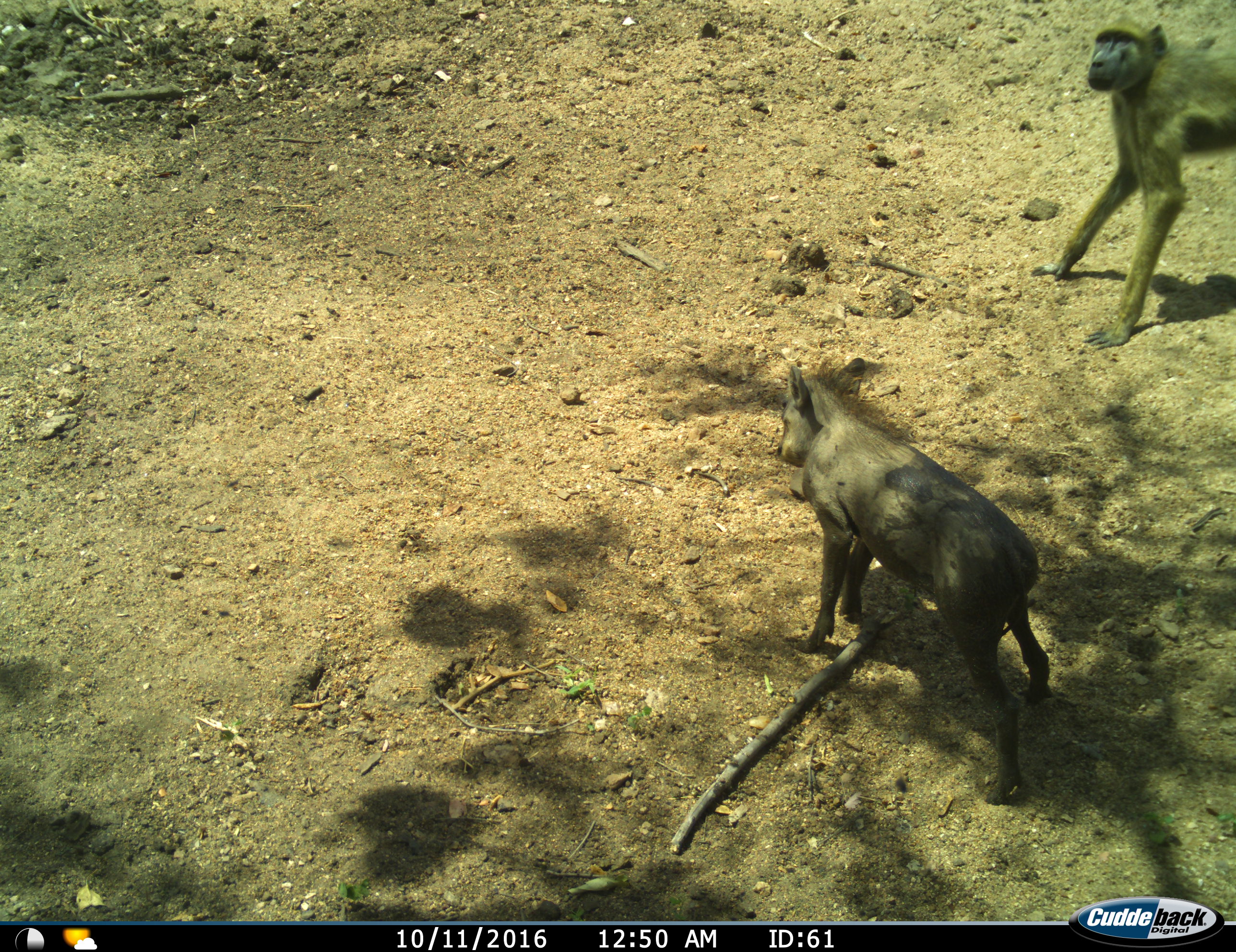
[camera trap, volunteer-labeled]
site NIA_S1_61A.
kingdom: Animalia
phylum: Chordata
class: Mammalia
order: Primates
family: Cercopithecidae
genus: Papio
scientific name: Papio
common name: baboon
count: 1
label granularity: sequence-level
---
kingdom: Animalia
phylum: Chordata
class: Mammalia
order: Artiodactyla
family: Suidae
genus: Phacochoerus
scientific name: Phacochoerus africanus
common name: warthog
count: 1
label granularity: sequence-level